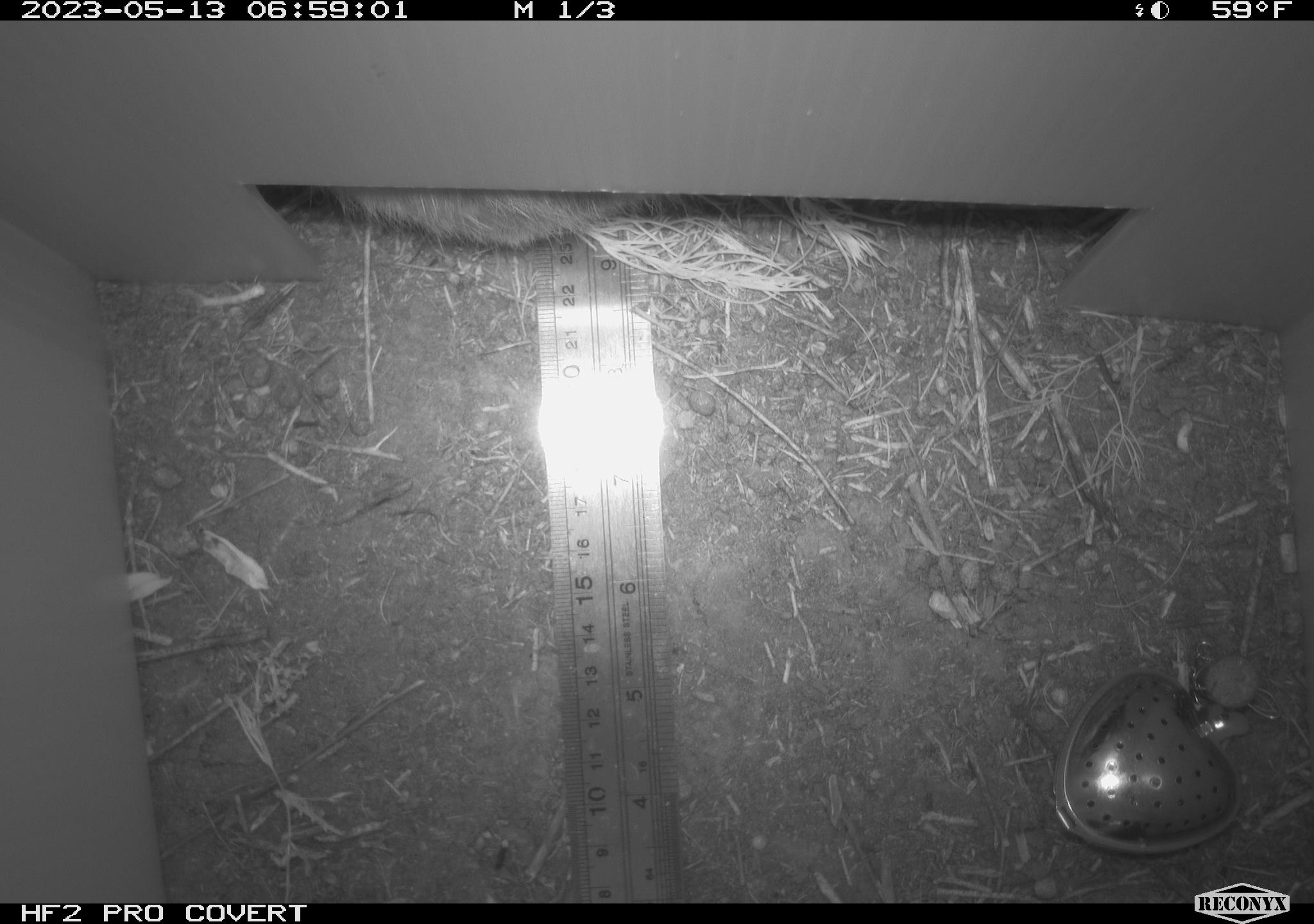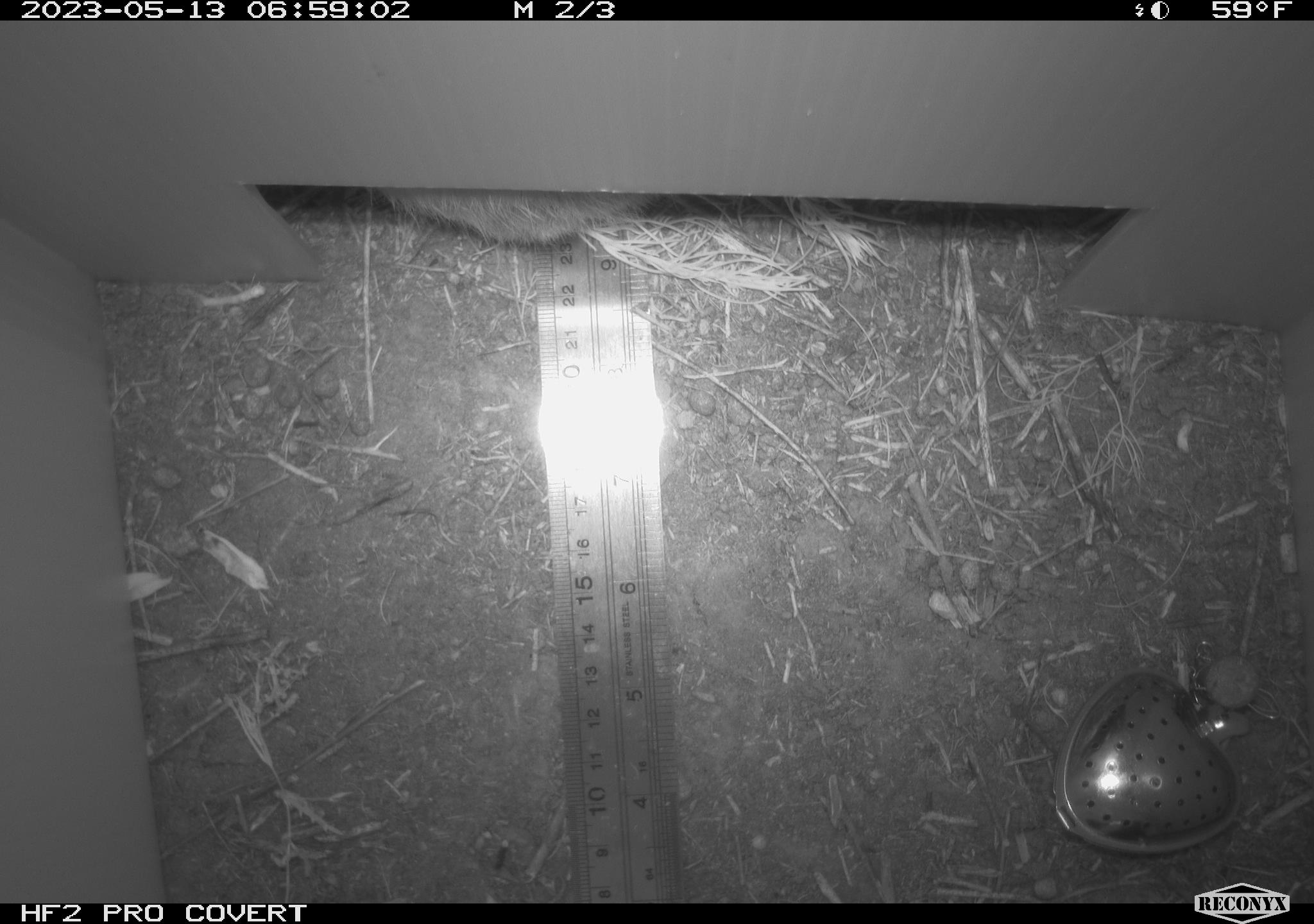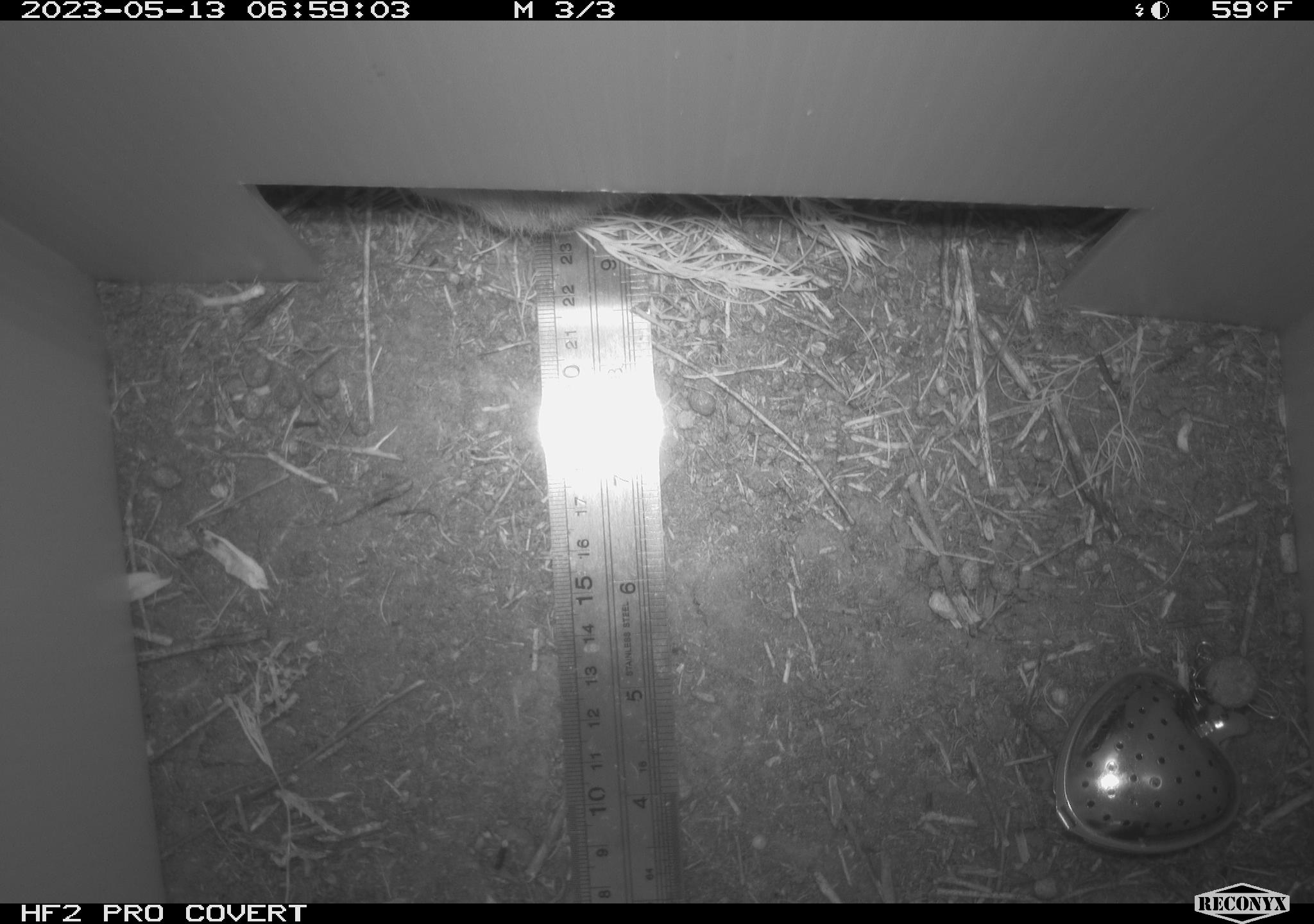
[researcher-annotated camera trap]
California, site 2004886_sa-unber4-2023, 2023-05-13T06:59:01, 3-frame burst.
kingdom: Animalia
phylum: Chordata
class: Mammalia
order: Lagomorpha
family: Leporidae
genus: Sylvilagus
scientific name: Sylvilagus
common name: cottontail rabbits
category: sylvilagus species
Sylvilagus species (cottontail rabbits) (Sylvilagus).